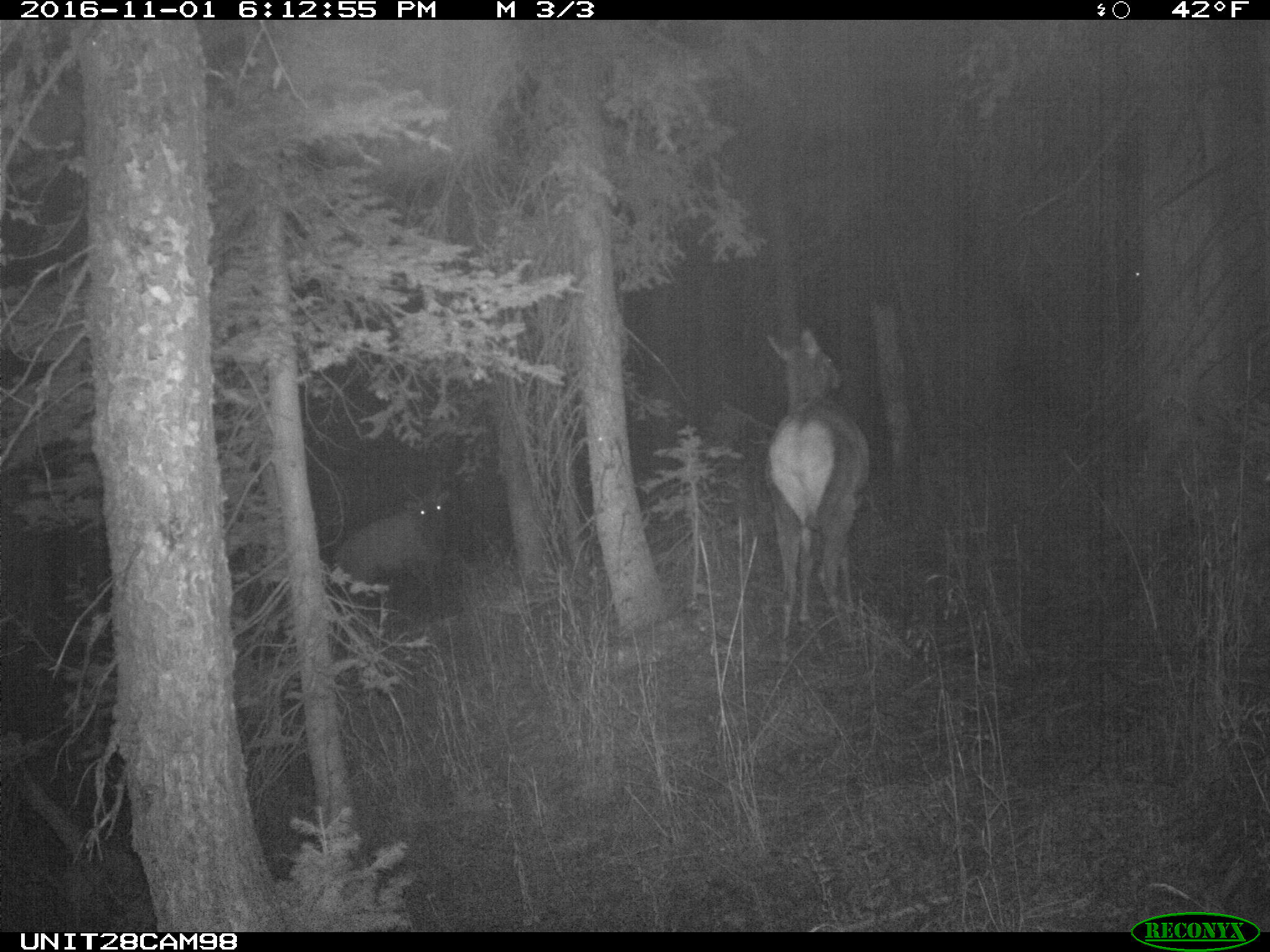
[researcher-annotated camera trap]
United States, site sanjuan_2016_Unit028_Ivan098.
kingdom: Animalia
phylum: Chordata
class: Mammalia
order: Artiodactyla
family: Cervidae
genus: Cervus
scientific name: Cervus elaphus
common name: red deer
Cervus elaphus (red deer).